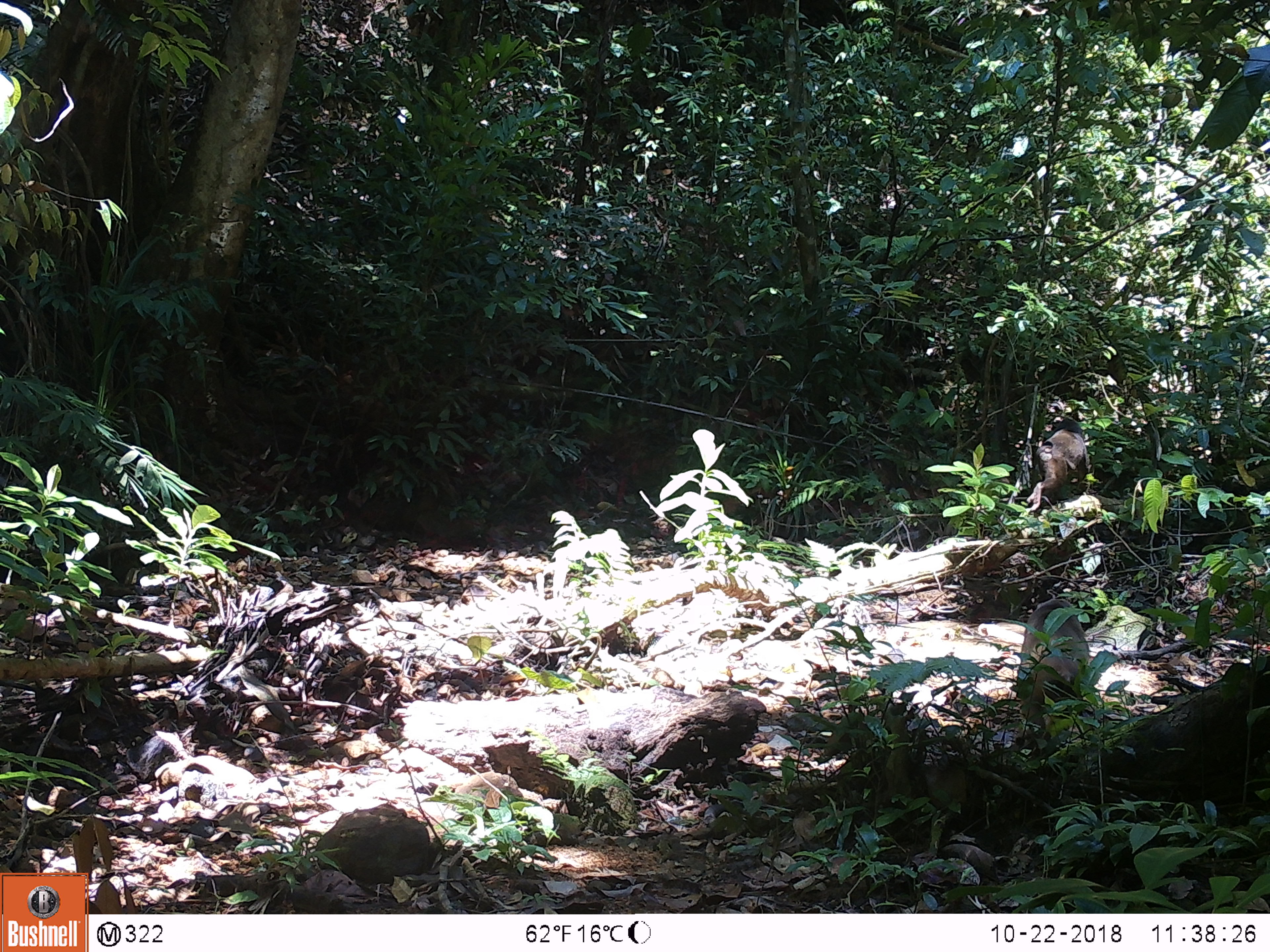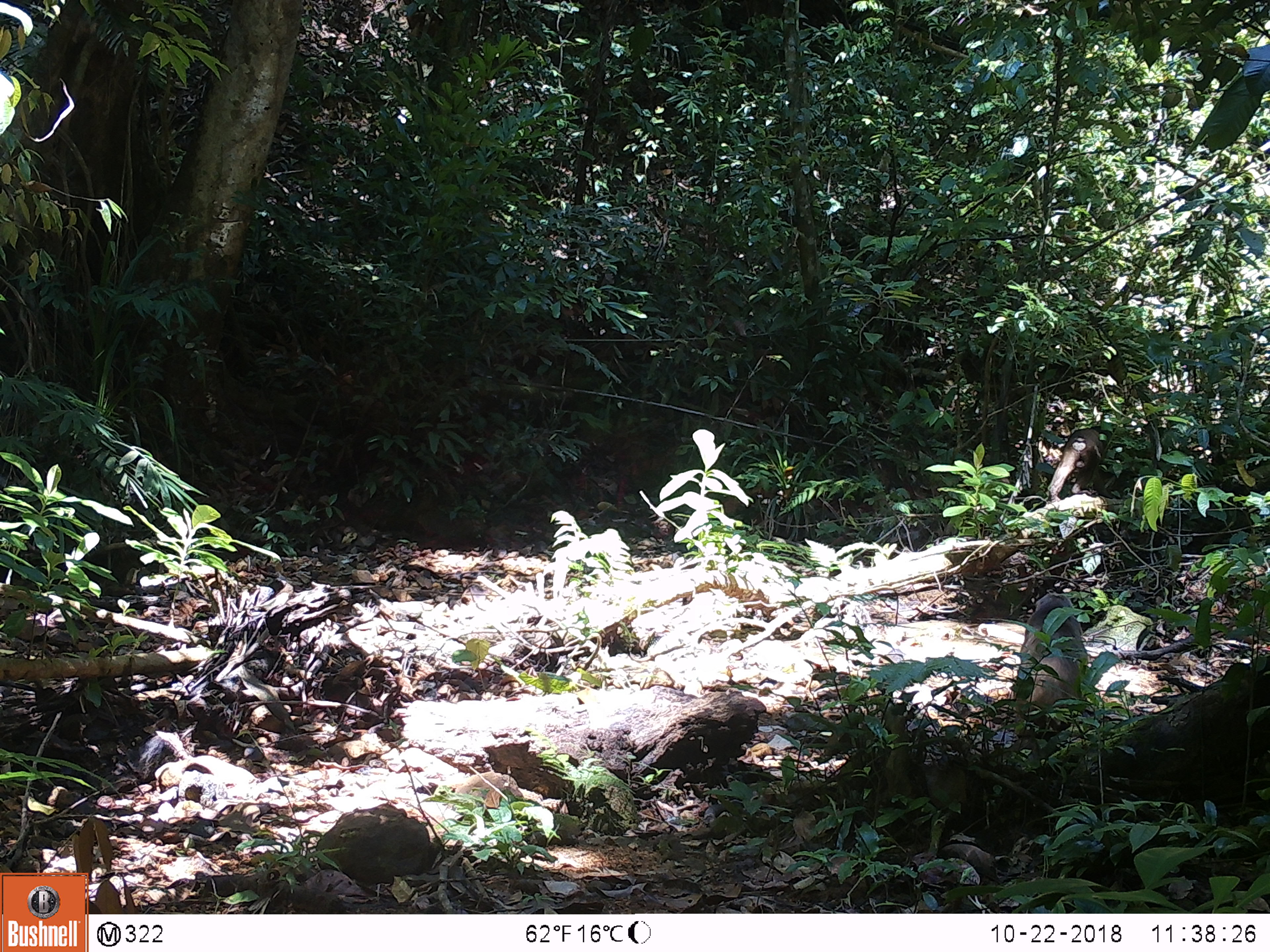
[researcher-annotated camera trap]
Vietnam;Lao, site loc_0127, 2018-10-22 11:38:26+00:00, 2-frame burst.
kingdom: Animalia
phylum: Chordata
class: Mammalia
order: Primates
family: Cercopithecidae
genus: Macaca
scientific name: Macaca arctoides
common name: stump-tailed macaque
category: stump tailed macaque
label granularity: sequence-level